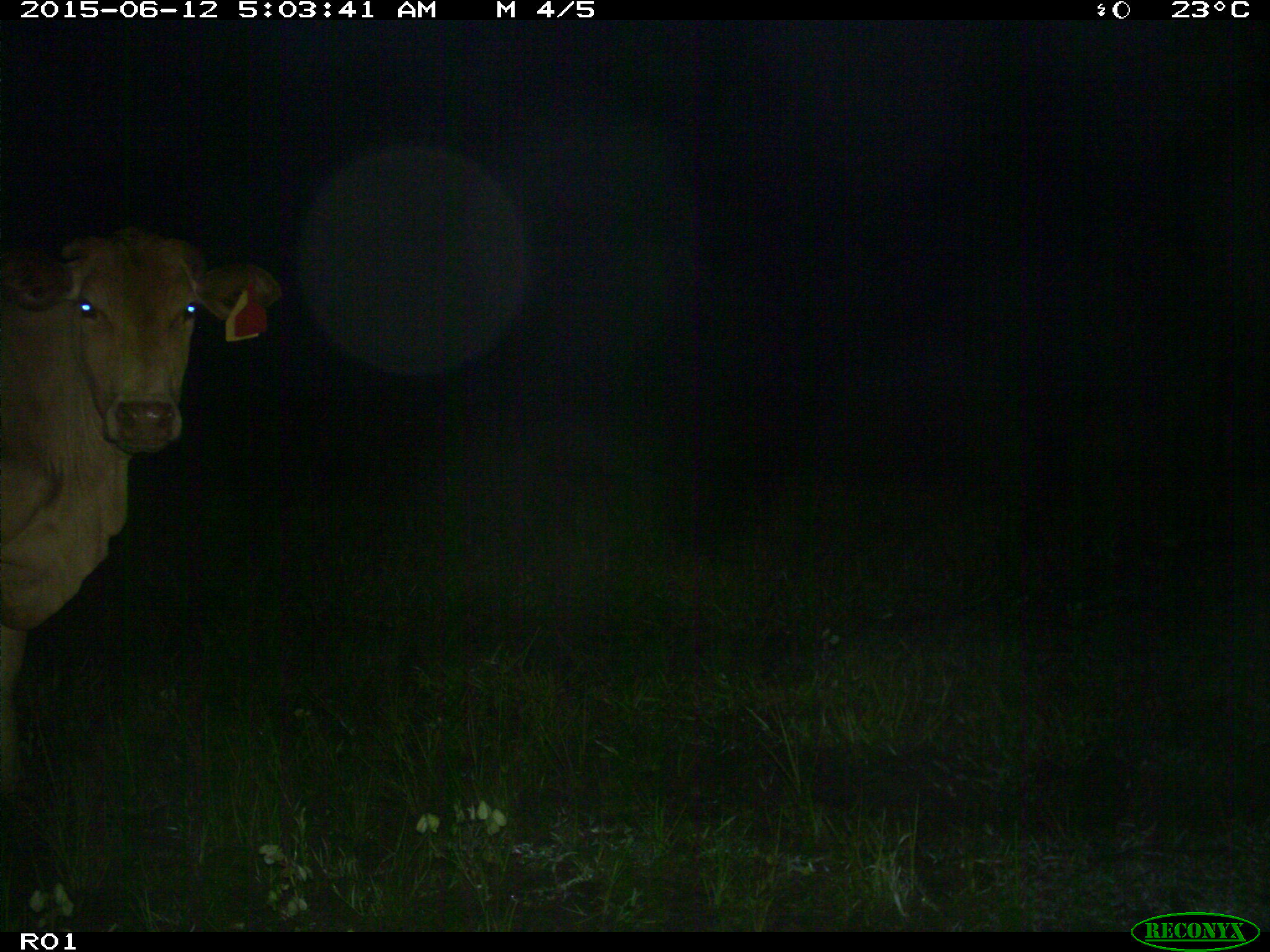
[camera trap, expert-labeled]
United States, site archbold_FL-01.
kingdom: Animalia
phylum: Chordata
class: Mammalia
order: Artiodactyla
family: Bovidae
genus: Bos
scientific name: Bos taurus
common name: domestic cow